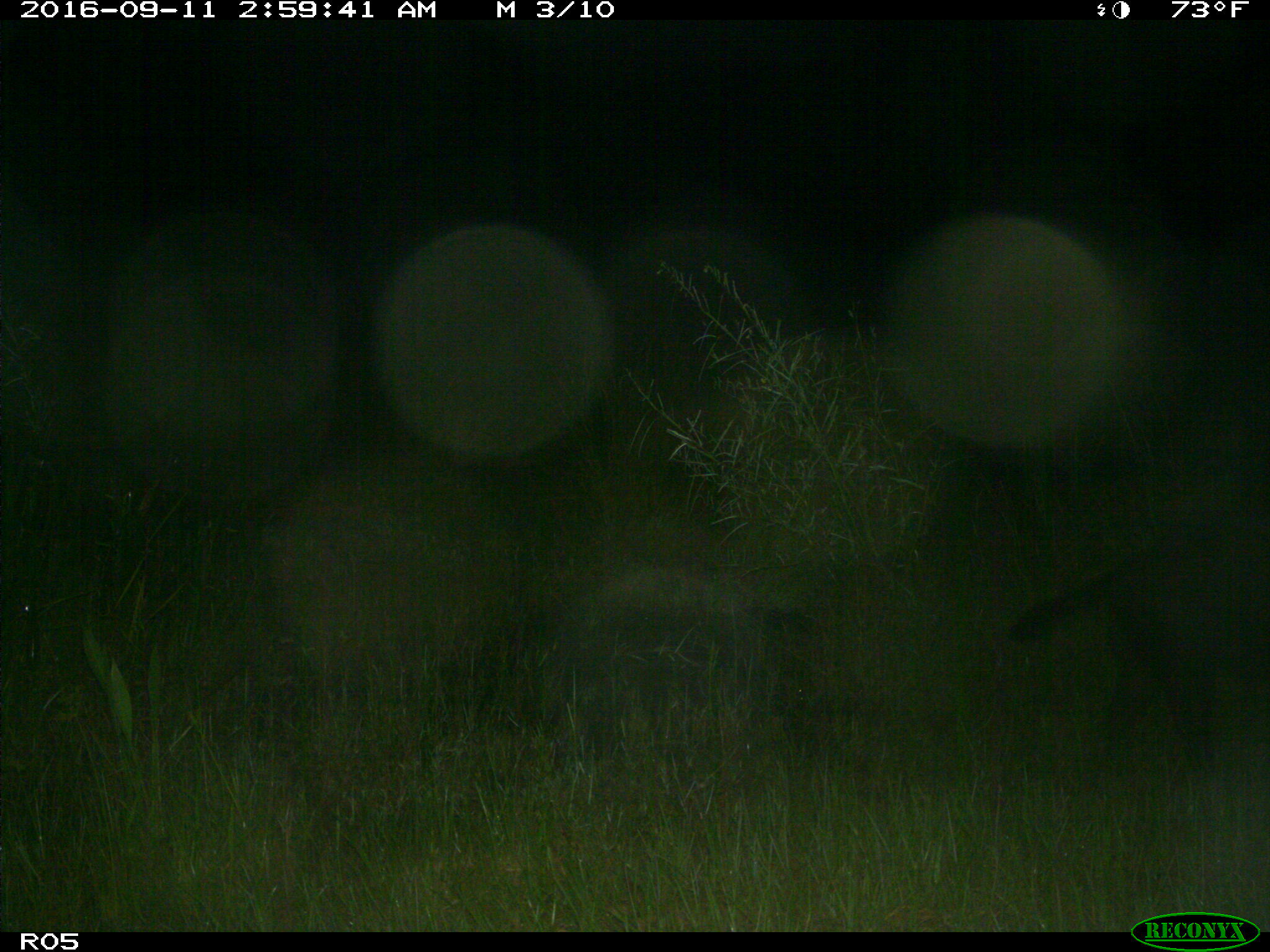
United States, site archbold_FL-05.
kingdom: Animalia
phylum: Chordata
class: Mammalia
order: Artiodactyla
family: Suidae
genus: Sus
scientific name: Sus scrofa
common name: wild boar